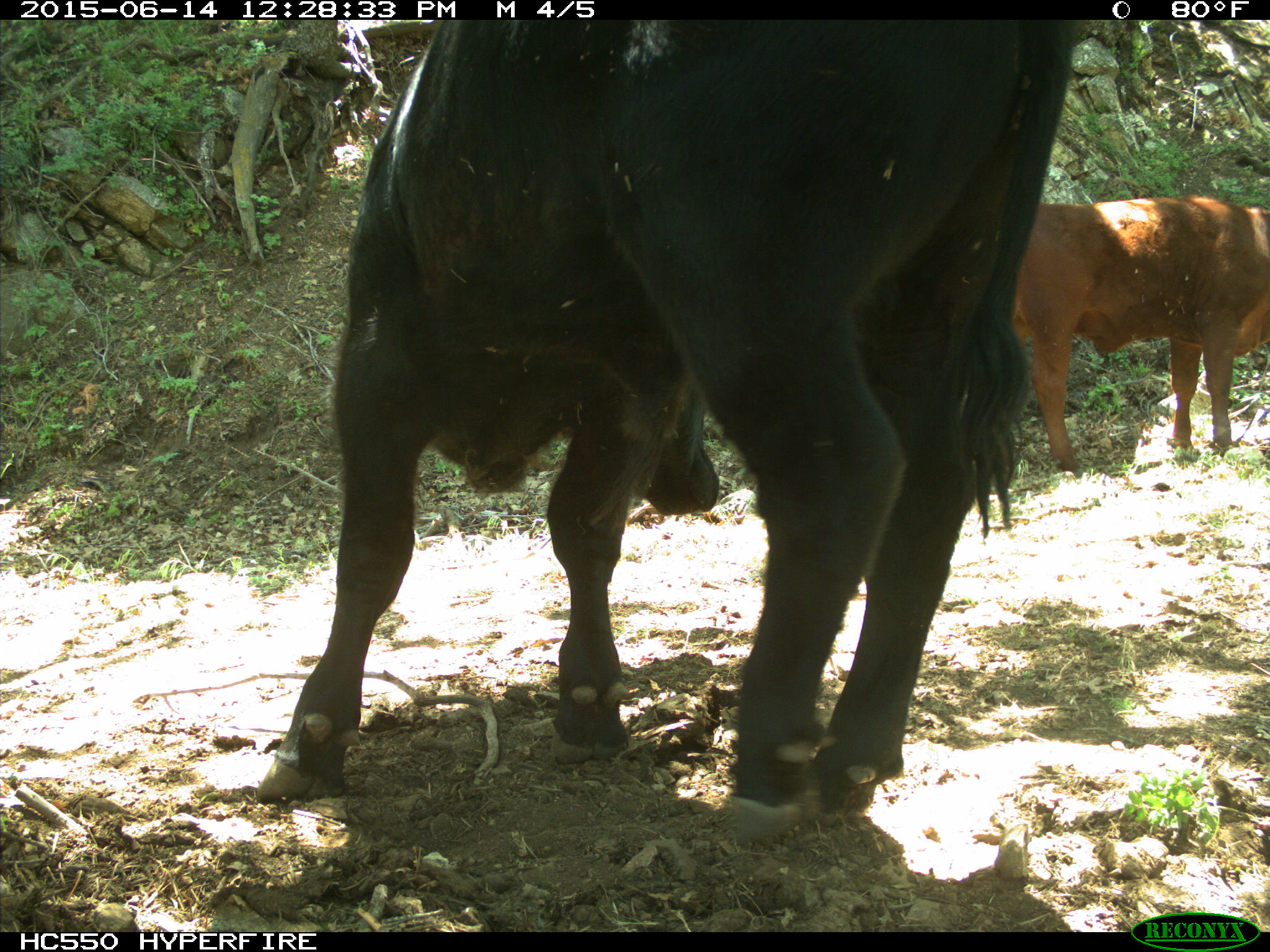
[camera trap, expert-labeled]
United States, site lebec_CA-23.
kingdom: Animalia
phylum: Chordata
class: Mammalia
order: Artiodactyla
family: Bovidae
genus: Bos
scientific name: Bos taurus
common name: domestic cow